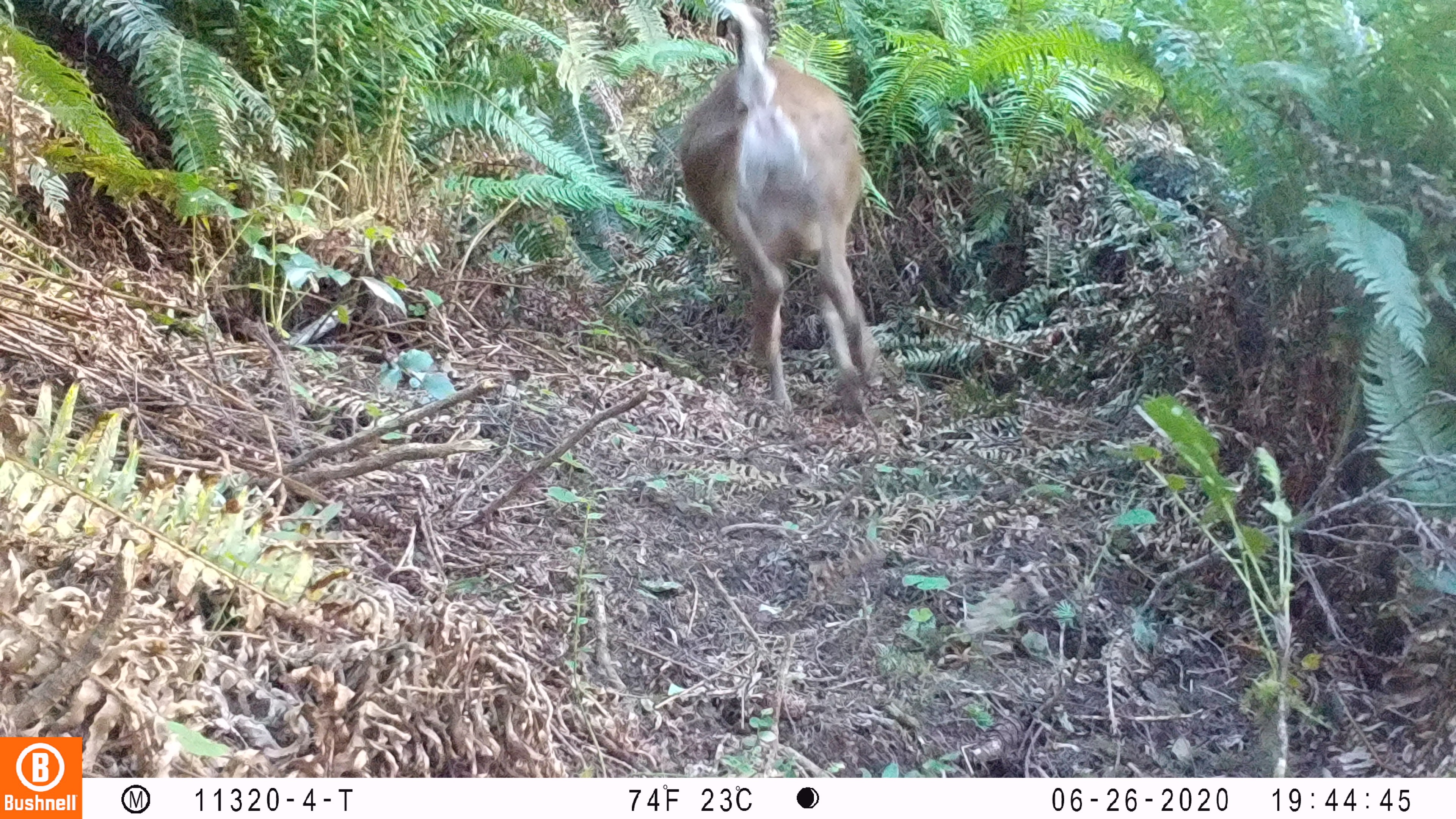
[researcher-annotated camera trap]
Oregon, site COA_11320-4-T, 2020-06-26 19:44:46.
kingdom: Animalia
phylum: Chordata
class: Mammalia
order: Artiodactyla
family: Cervidae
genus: Odocoileus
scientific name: Odocoileus hemionus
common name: black-tailed deer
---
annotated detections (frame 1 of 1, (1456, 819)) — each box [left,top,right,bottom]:
black-tailed deer: [668,0,891,412]